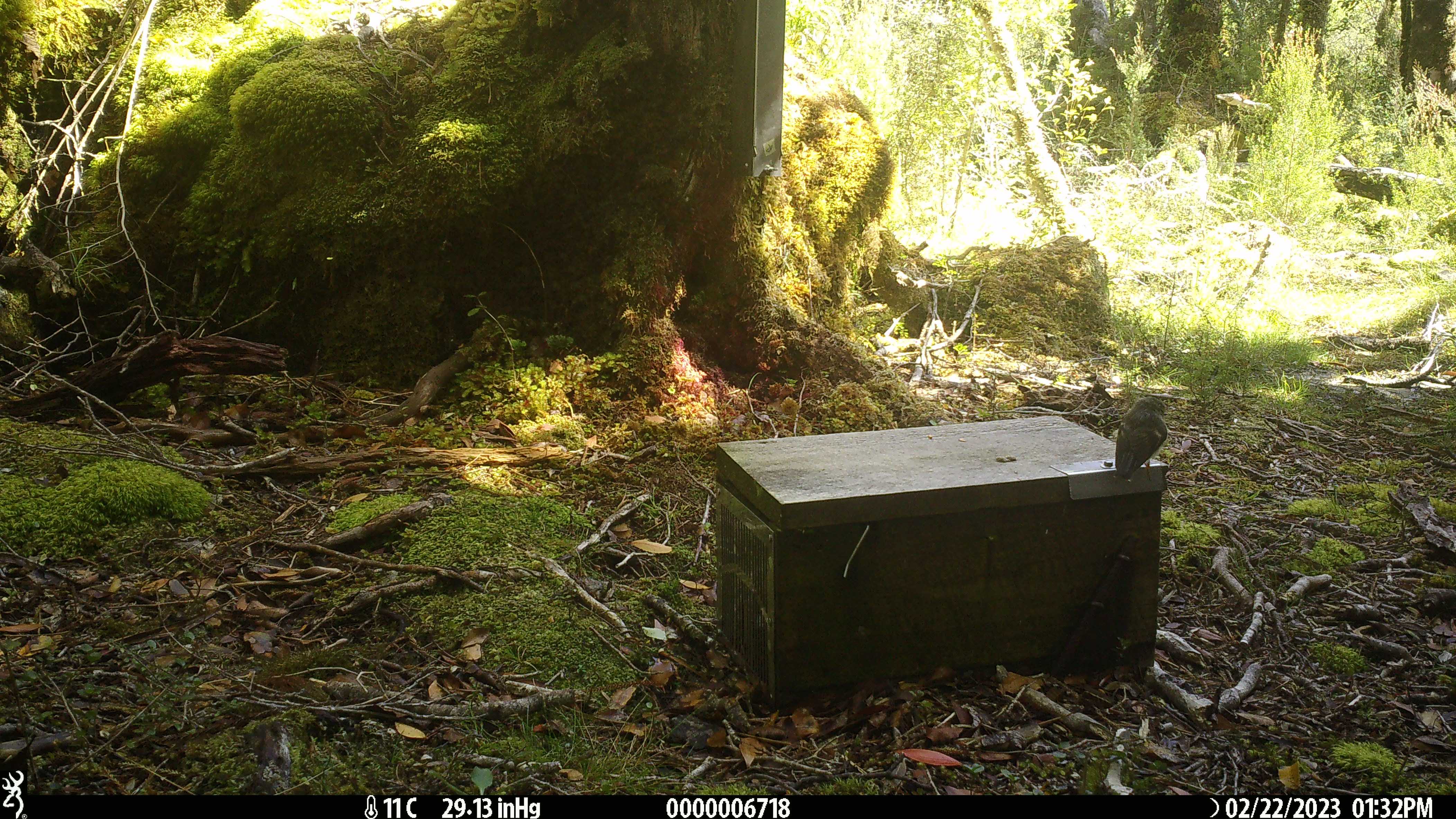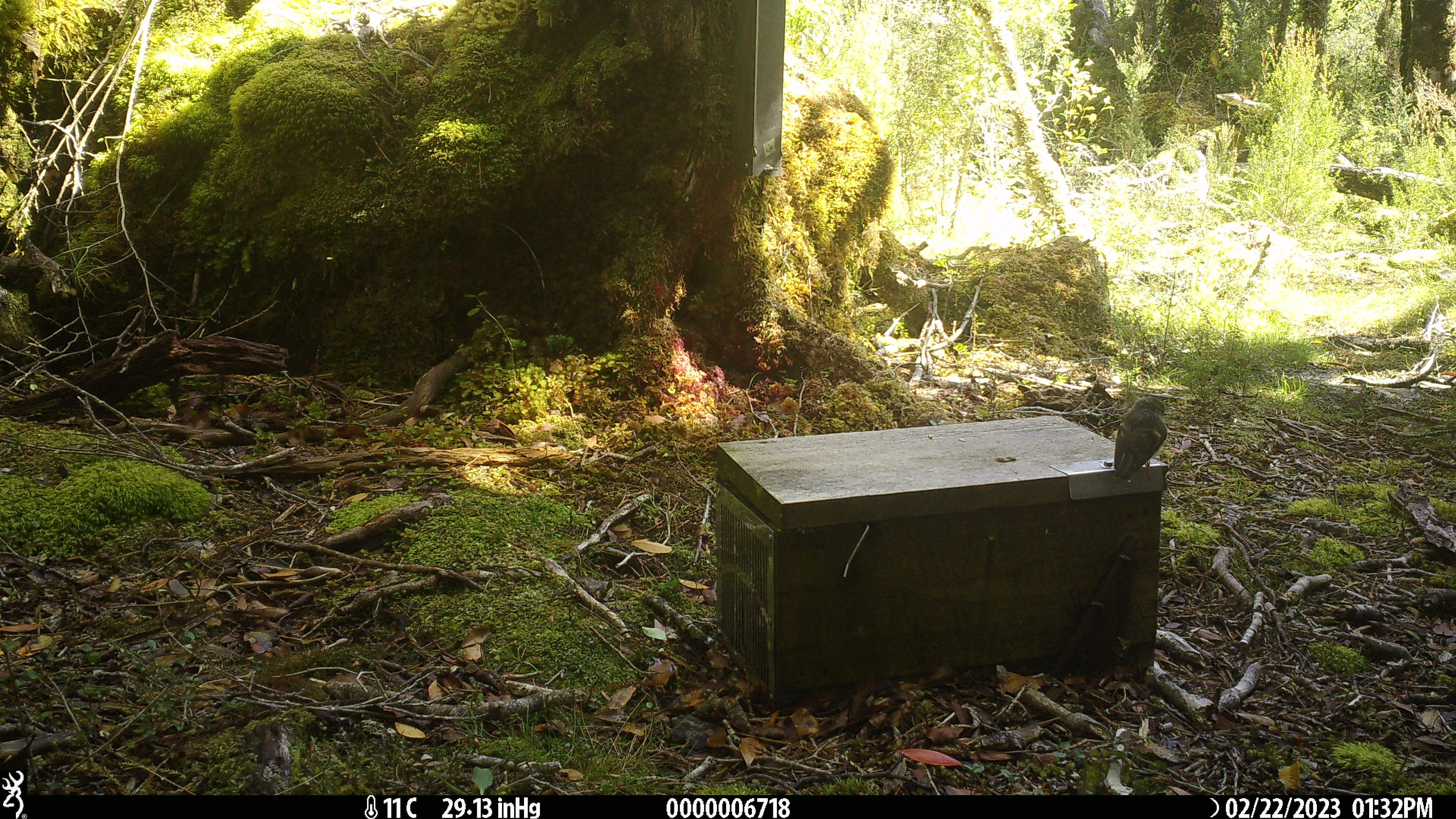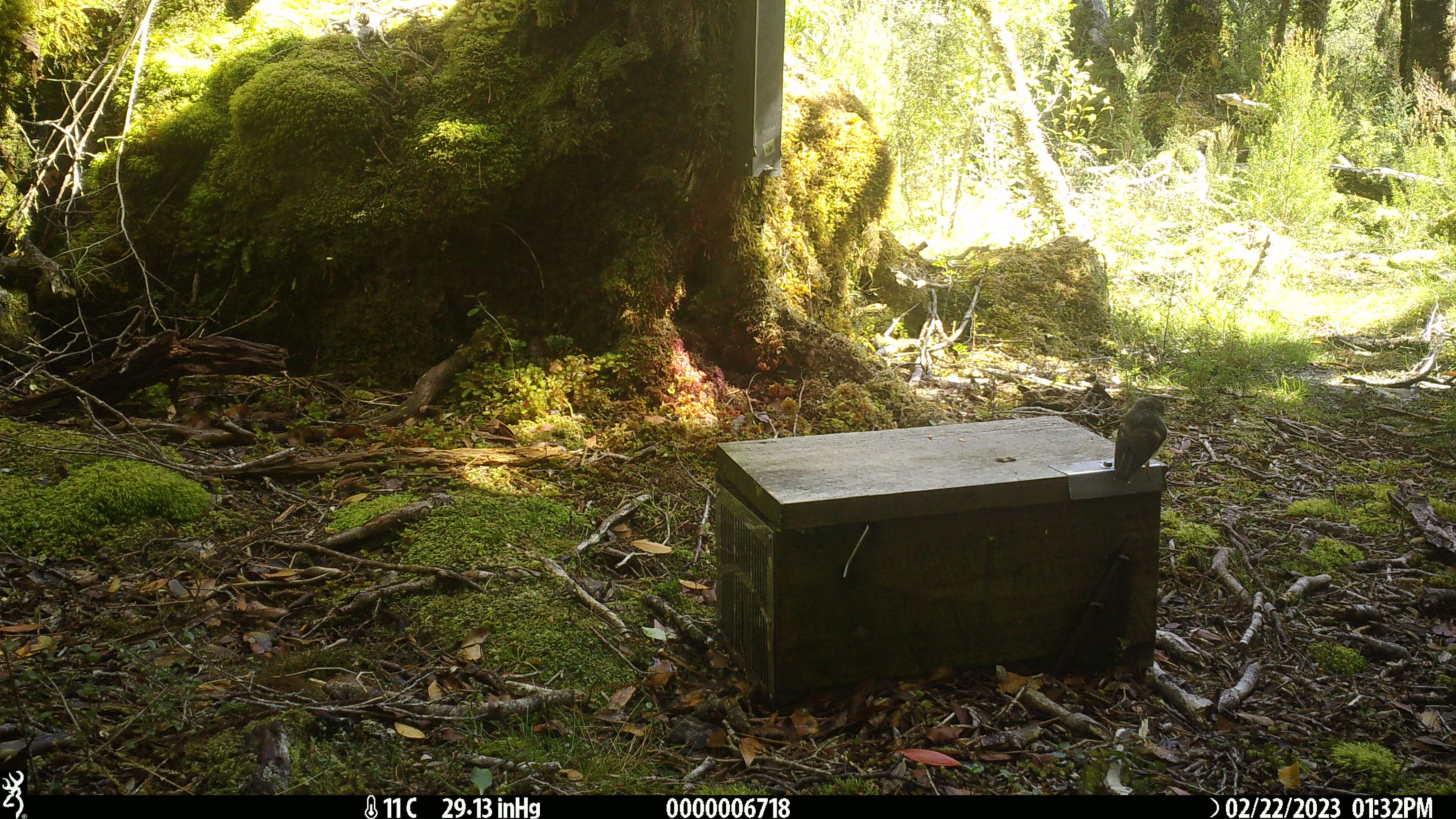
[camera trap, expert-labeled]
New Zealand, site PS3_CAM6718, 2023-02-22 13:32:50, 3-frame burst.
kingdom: Animalia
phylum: Chordata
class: Aves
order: Passeriformes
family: Petroicidae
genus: Petroica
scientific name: Petroica macrocephala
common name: tomtit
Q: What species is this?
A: Tomtit (Petroica macrocephala).